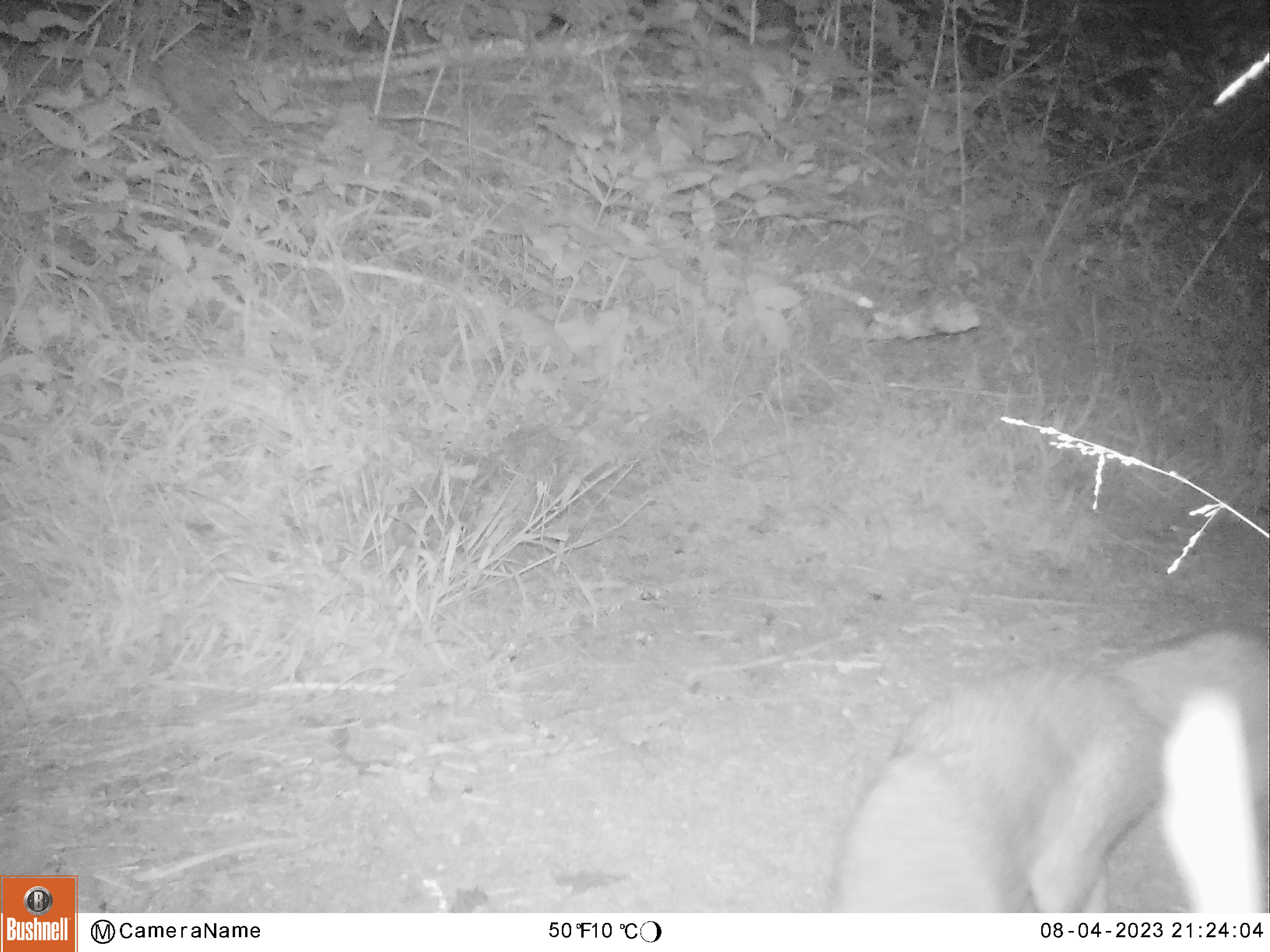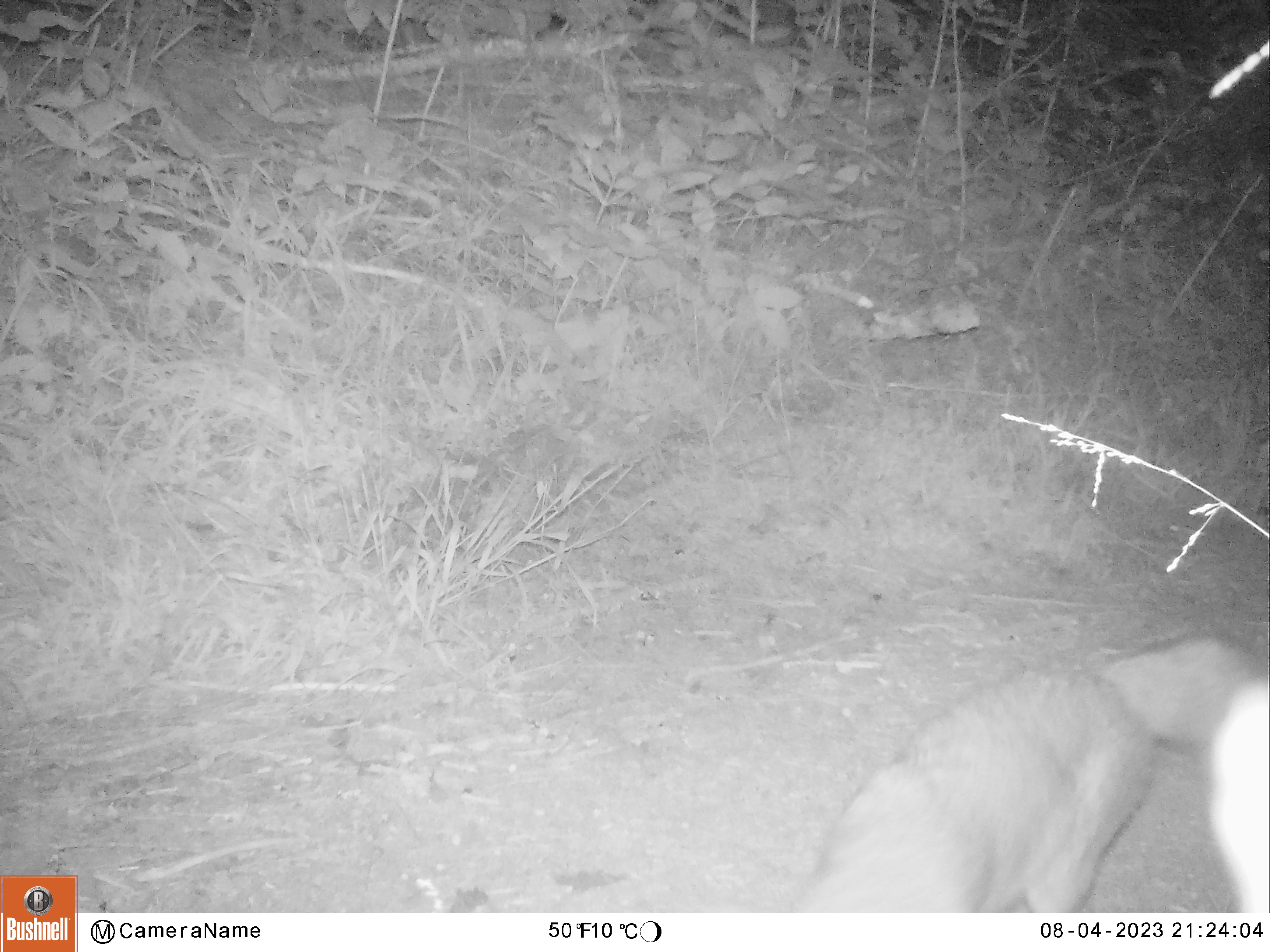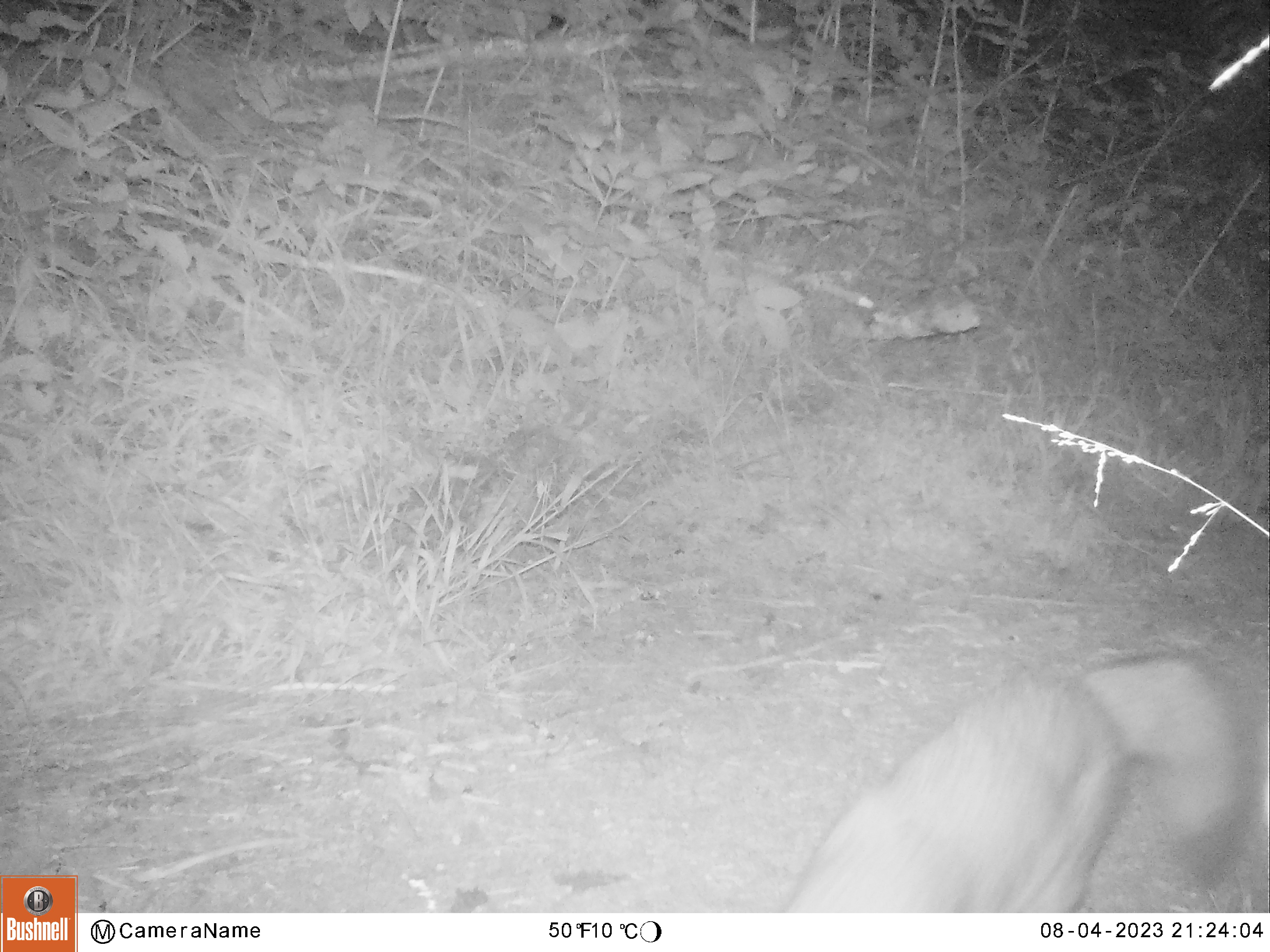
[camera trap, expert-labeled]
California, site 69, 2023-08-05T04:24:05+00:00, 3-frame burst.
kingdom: Animalia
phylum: Chordata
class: Mammalia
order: Carnivora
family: Canidae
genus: Urocyon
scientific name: Urocyon cinereoargenteus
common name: gray fox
Gray fox (Urocyon cinereoargenteus).